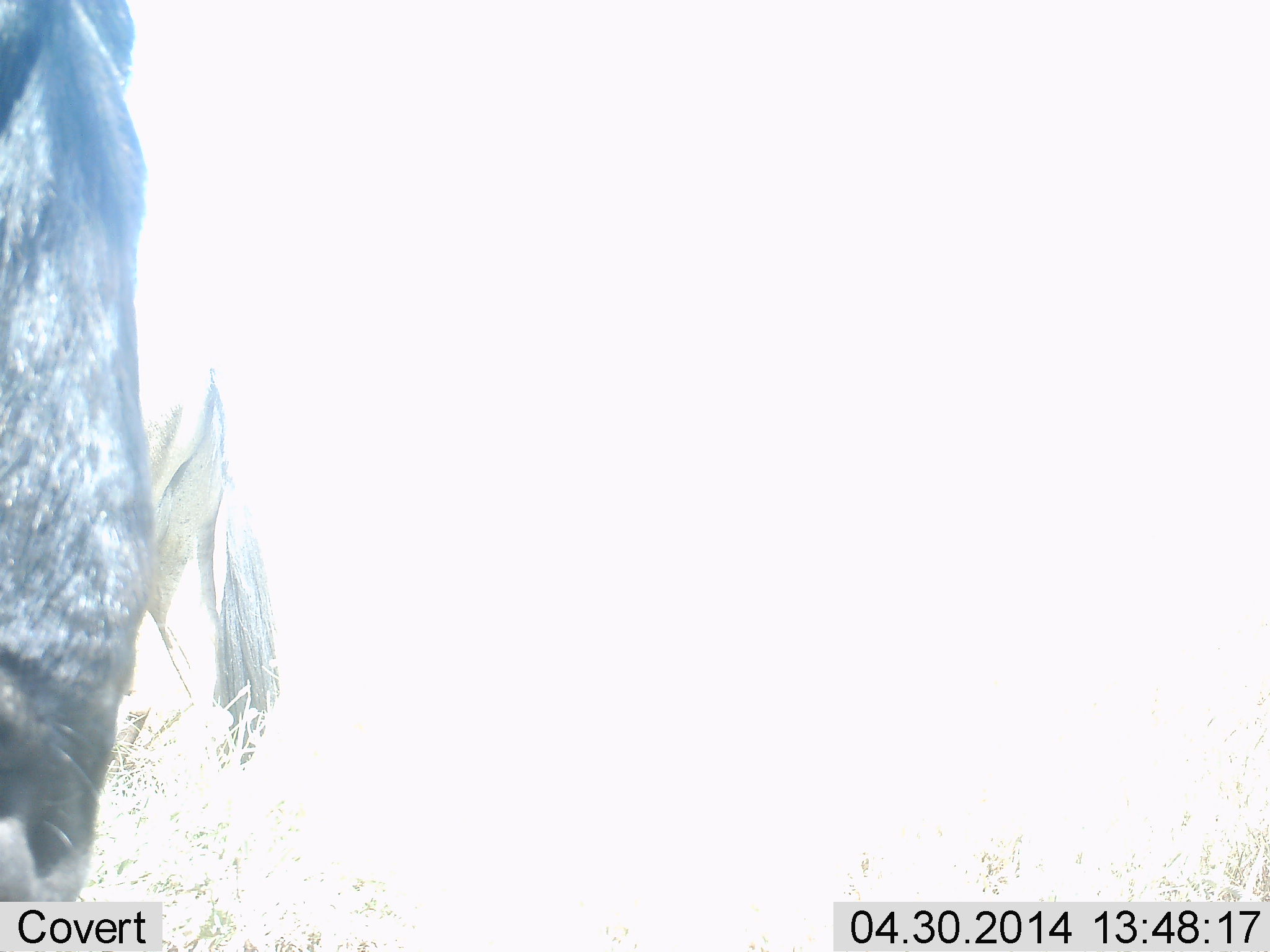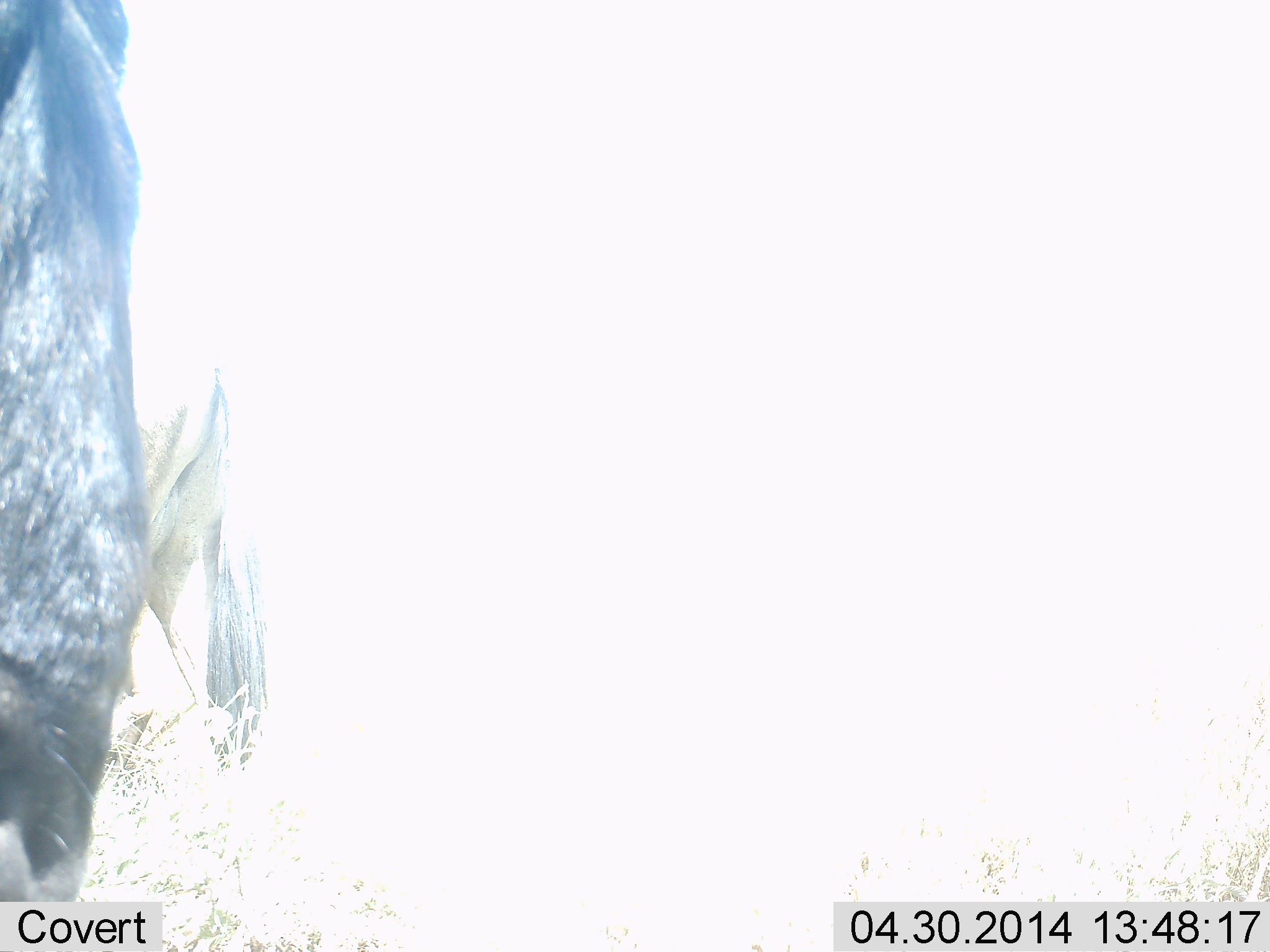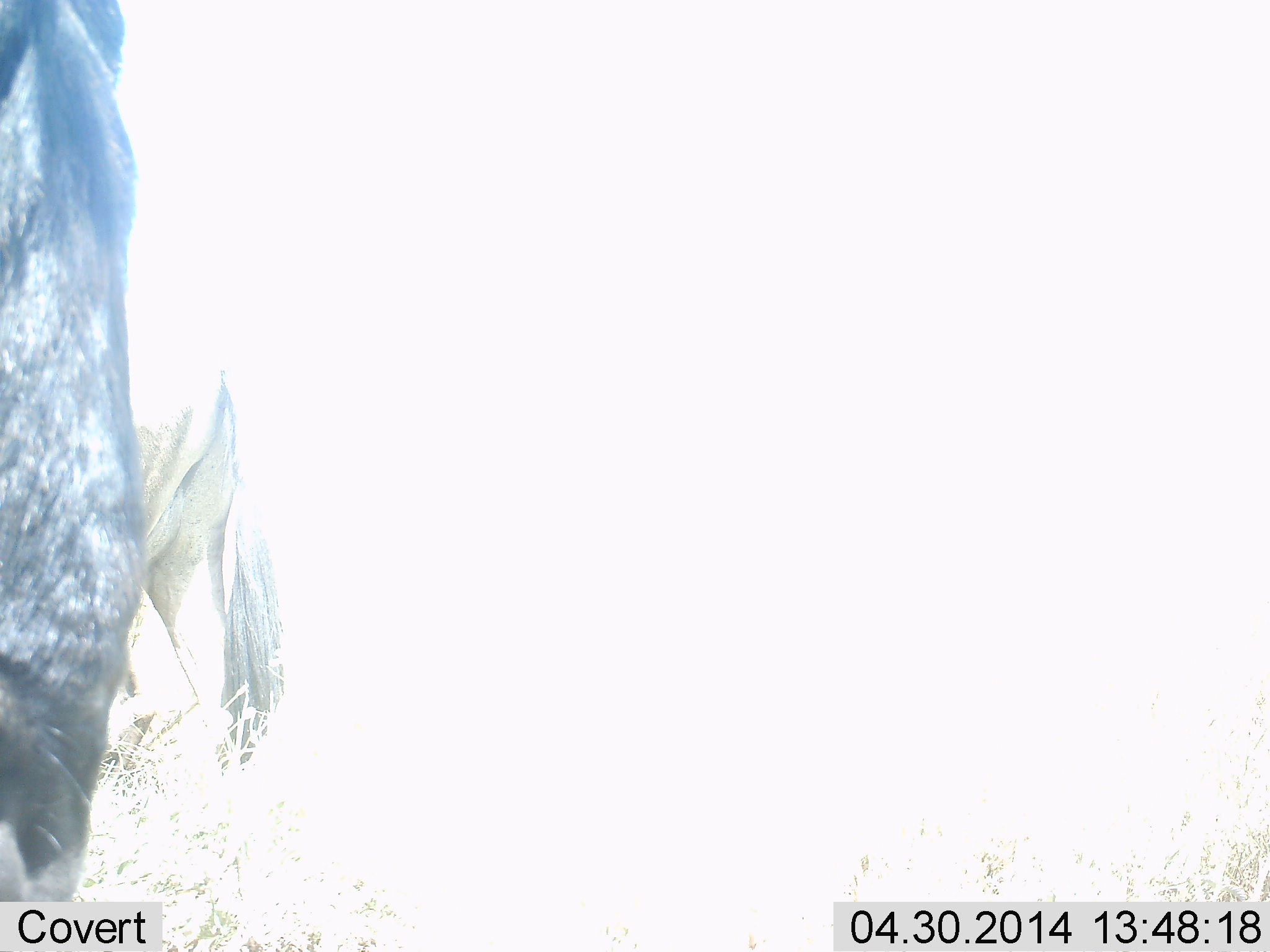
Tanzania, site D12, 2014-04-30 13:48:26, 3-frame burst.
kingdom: Animalia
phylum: Chordata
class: Mammalia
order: Artiodactyla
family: Bovidae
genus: Connochaetes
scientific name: Connochaetes taurinus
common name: blue wildebeest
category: wildebeest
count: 2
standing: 80%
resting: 0%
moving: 0%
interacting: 0%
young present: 0%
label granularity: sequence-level